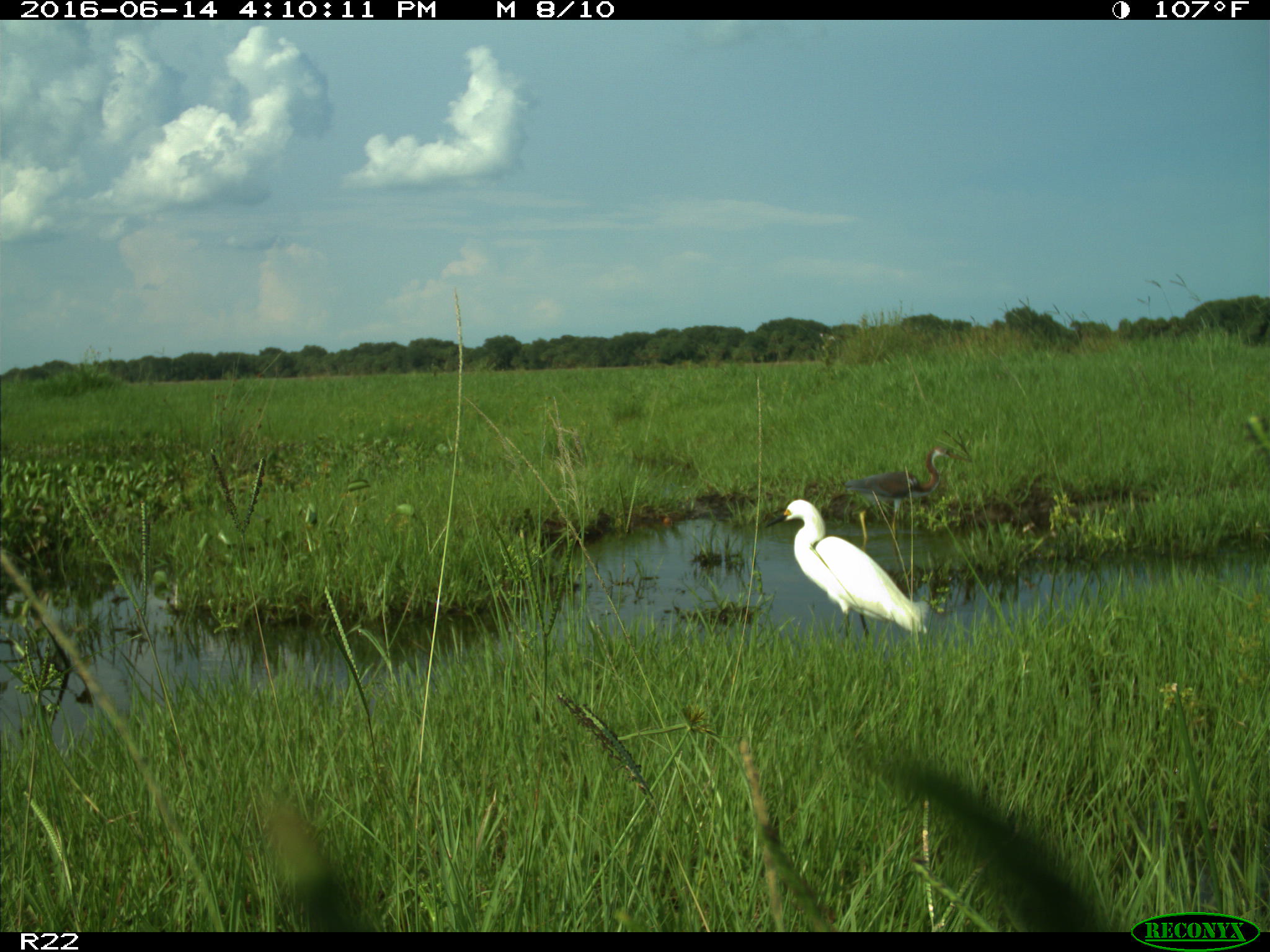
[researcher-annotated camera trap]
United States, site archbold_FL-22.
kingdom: Animalia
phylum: Chordata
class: Aves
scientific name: Aves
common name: birds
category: unidentified bird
Unidentified bird (birds) (Aves).